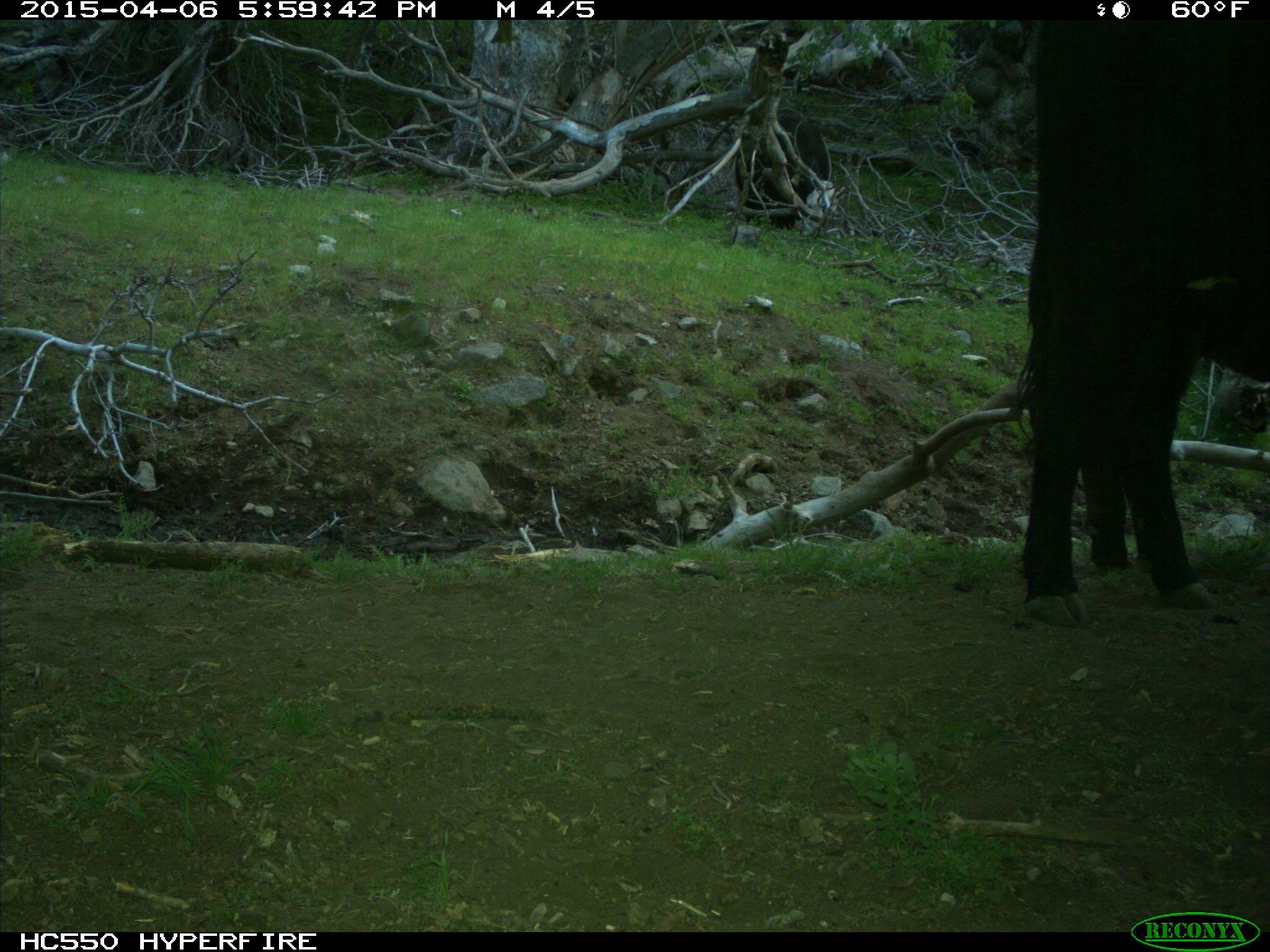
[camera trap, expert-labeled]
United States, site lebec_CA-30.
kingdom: Animalia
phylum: Chordata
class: Mammalia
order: Artiodactyla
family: Bovidae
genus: Bos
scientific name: Bos taurus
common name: domestic cow